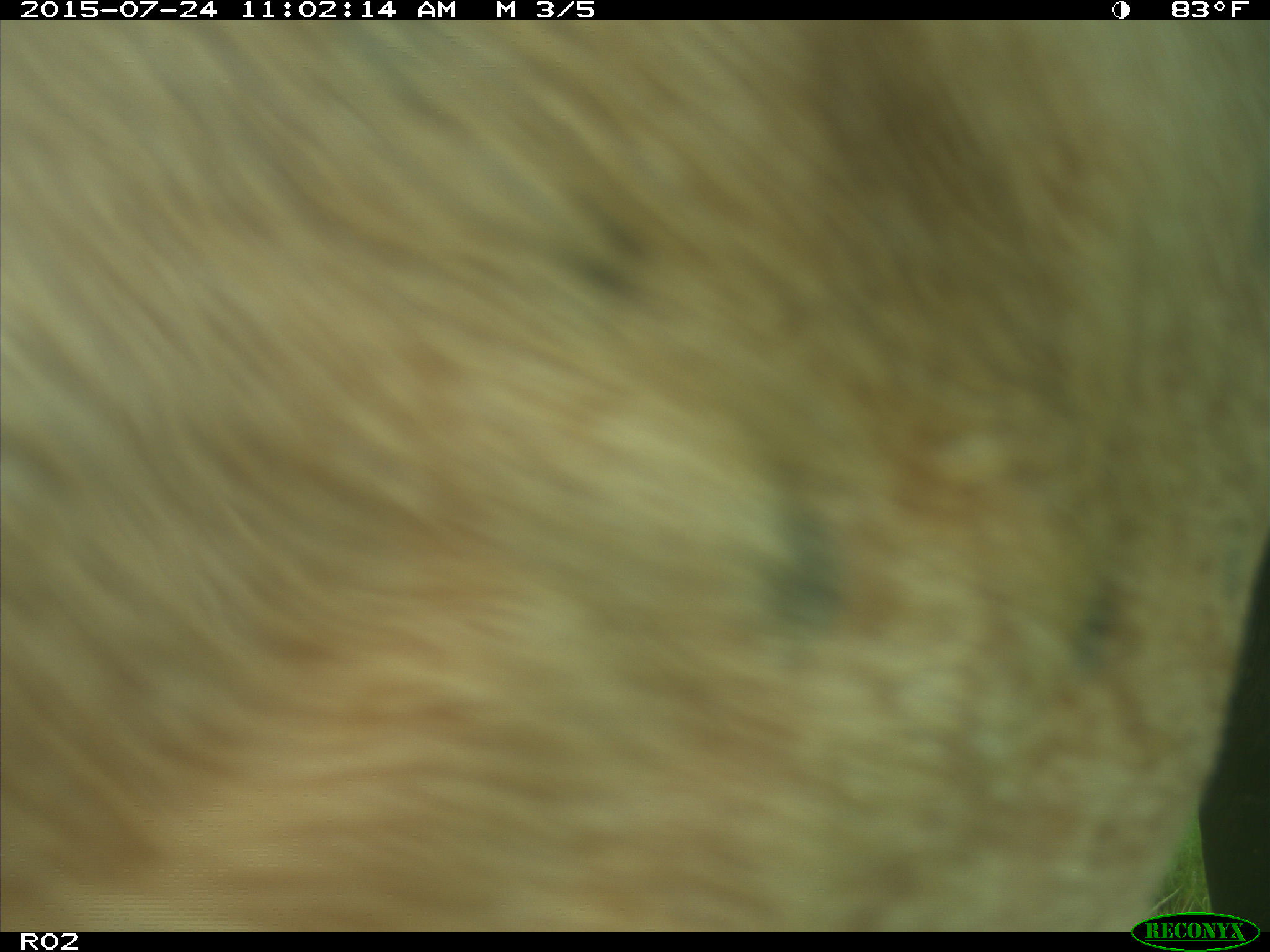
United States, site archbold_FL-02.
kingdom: Animalia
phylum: Chordata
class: Mammalia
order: Artiodactyla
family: Bovidae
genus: Bos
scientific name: Bos taurus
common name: domestic cow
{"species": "Bos taurus (domestic cow)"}